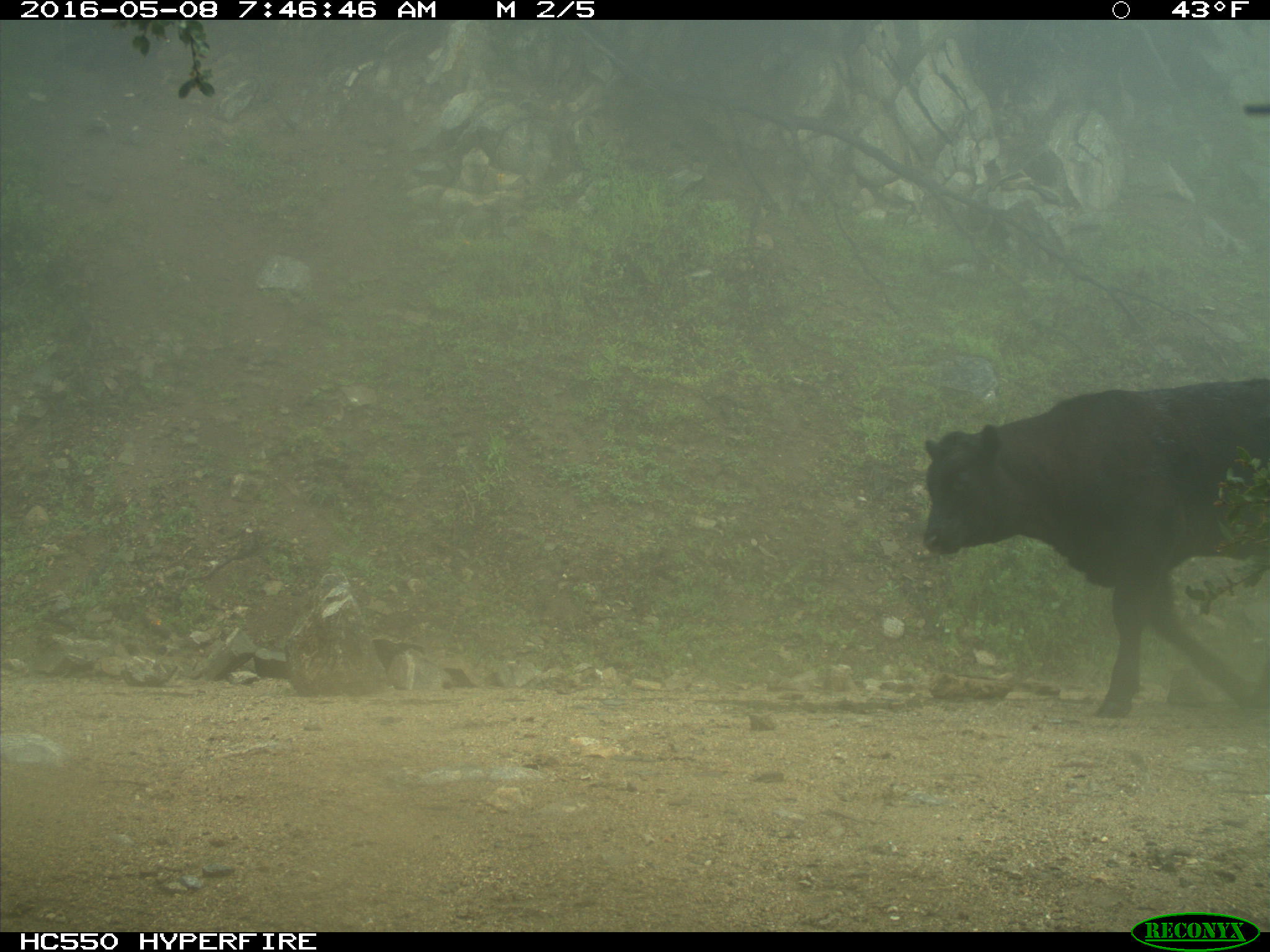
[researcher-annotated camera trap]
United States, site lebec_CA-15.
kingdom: Animalia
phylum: Chordata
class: Mammalia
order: Artiodactyla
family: Bovidae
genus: Bos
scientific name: Bos taurus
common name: domestic cow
Bos taurus (domestic cow).